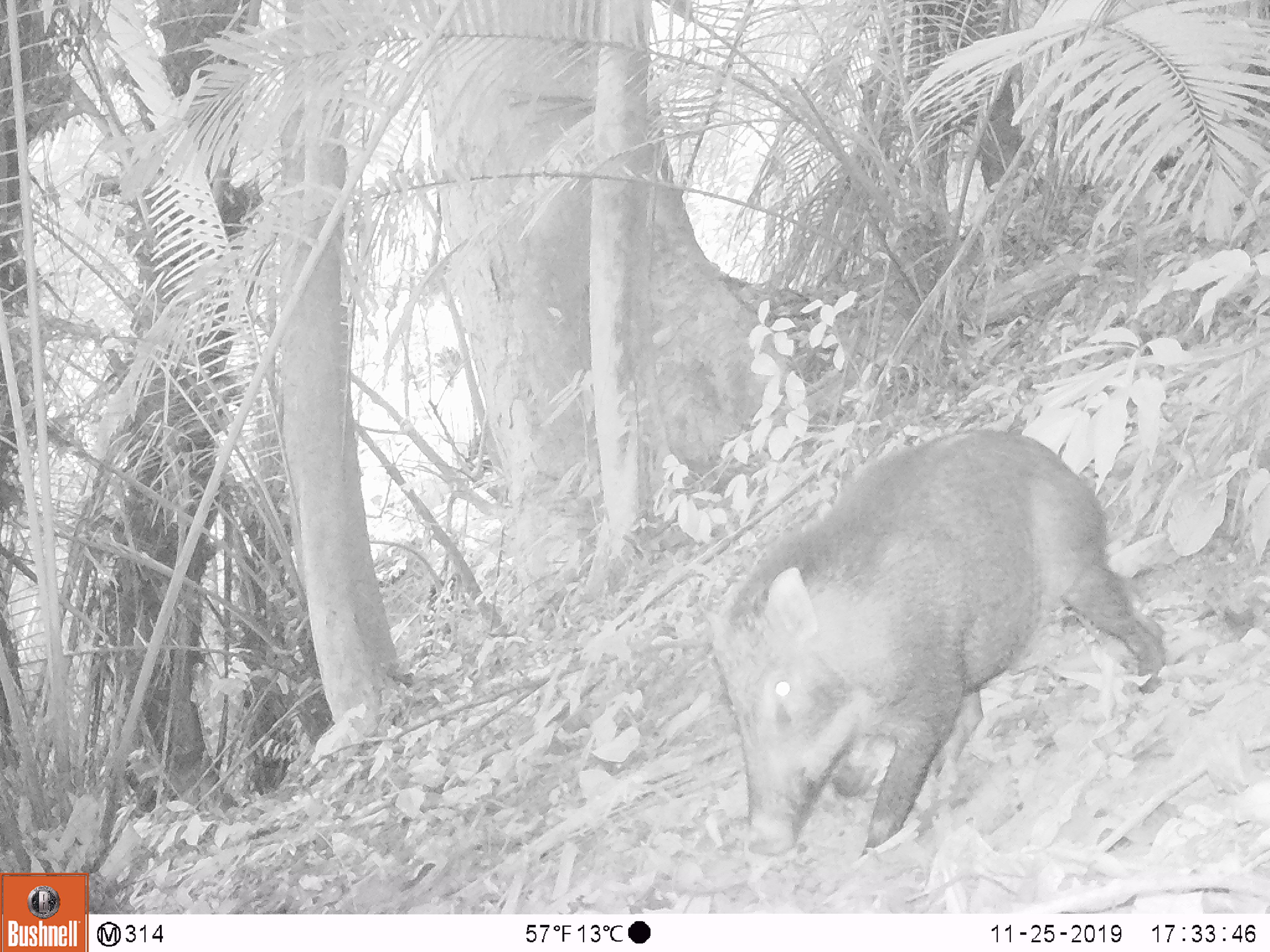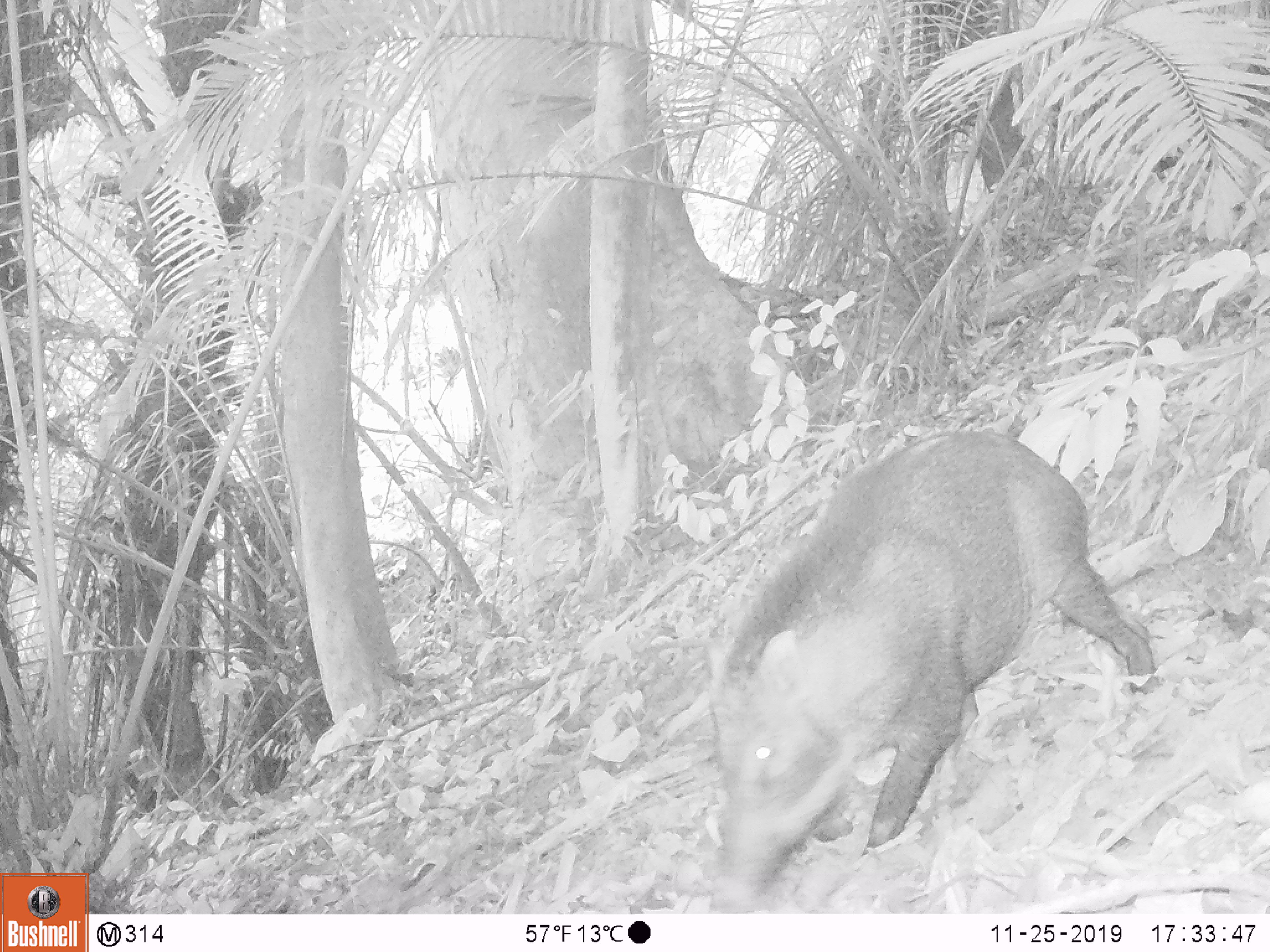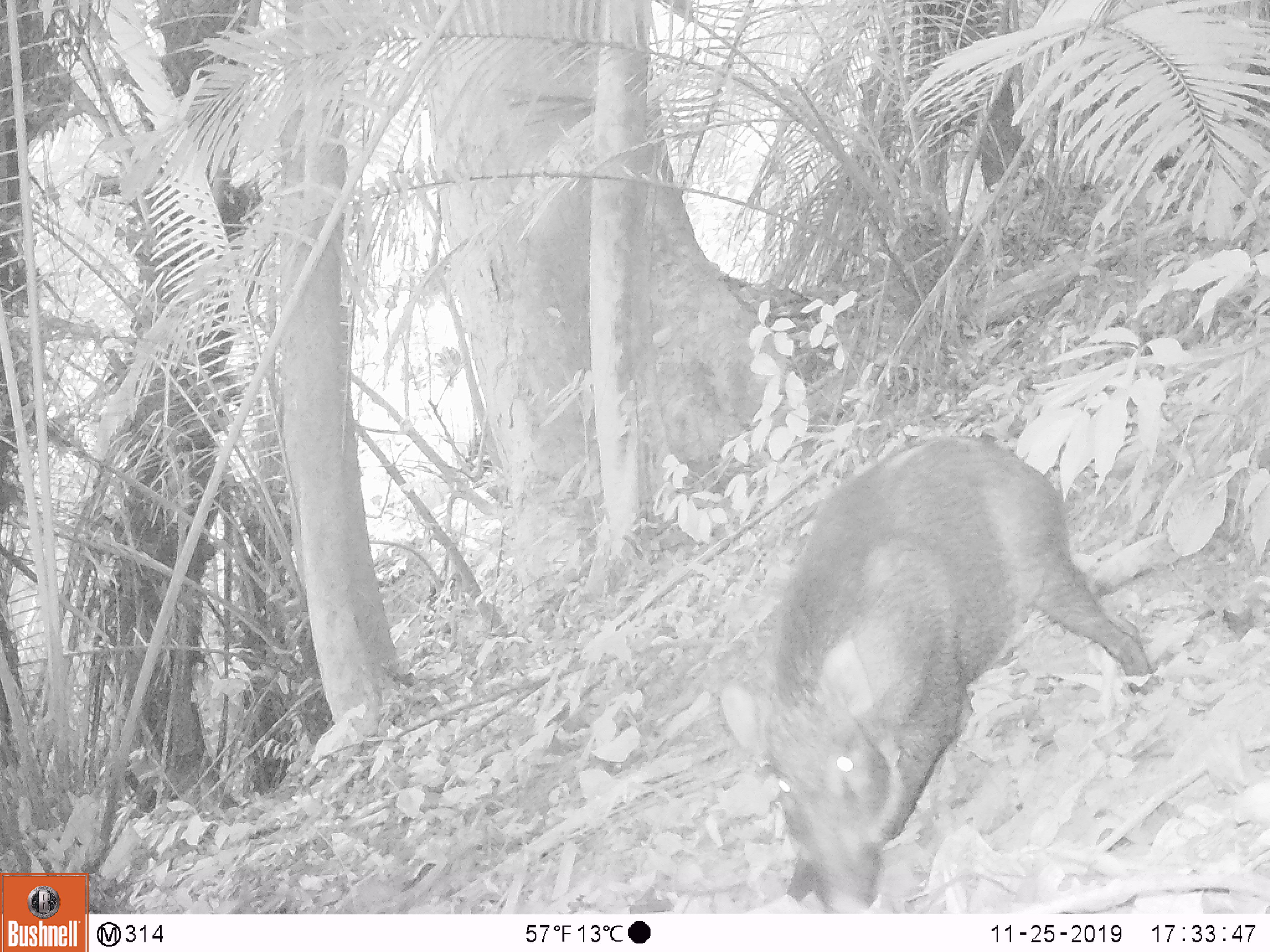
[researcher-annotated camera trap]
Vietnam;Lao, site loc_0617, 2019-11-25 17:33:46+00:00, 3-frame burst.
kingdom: Animalia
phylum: Chordata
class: Mammalia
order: Artiodactyla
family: Suidae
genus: Sus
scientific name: Sus scrofa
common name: eurasian wild pig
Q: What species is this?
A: Eurasian wild pig (Sus scrofa).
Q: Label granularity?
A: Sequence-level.